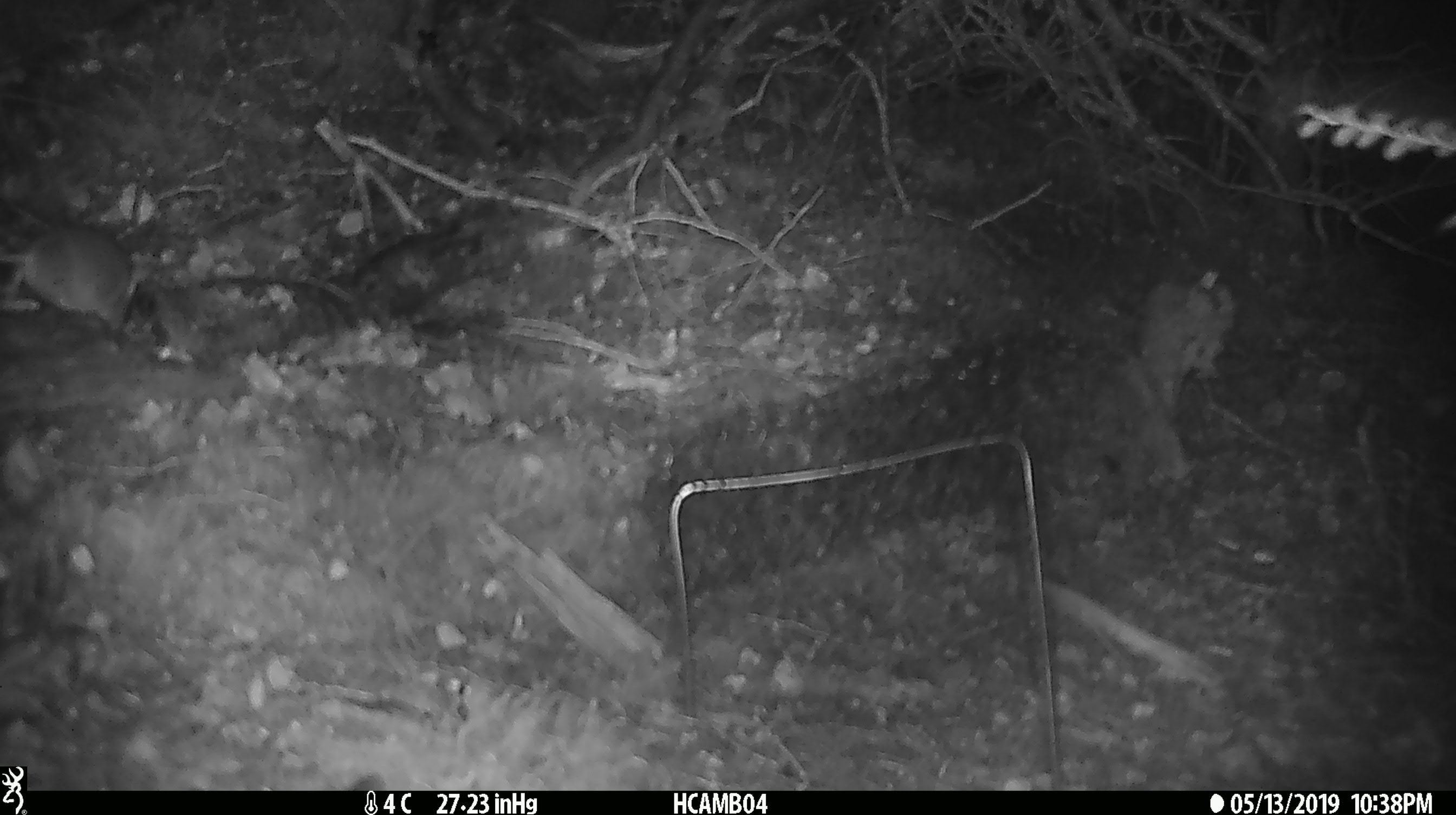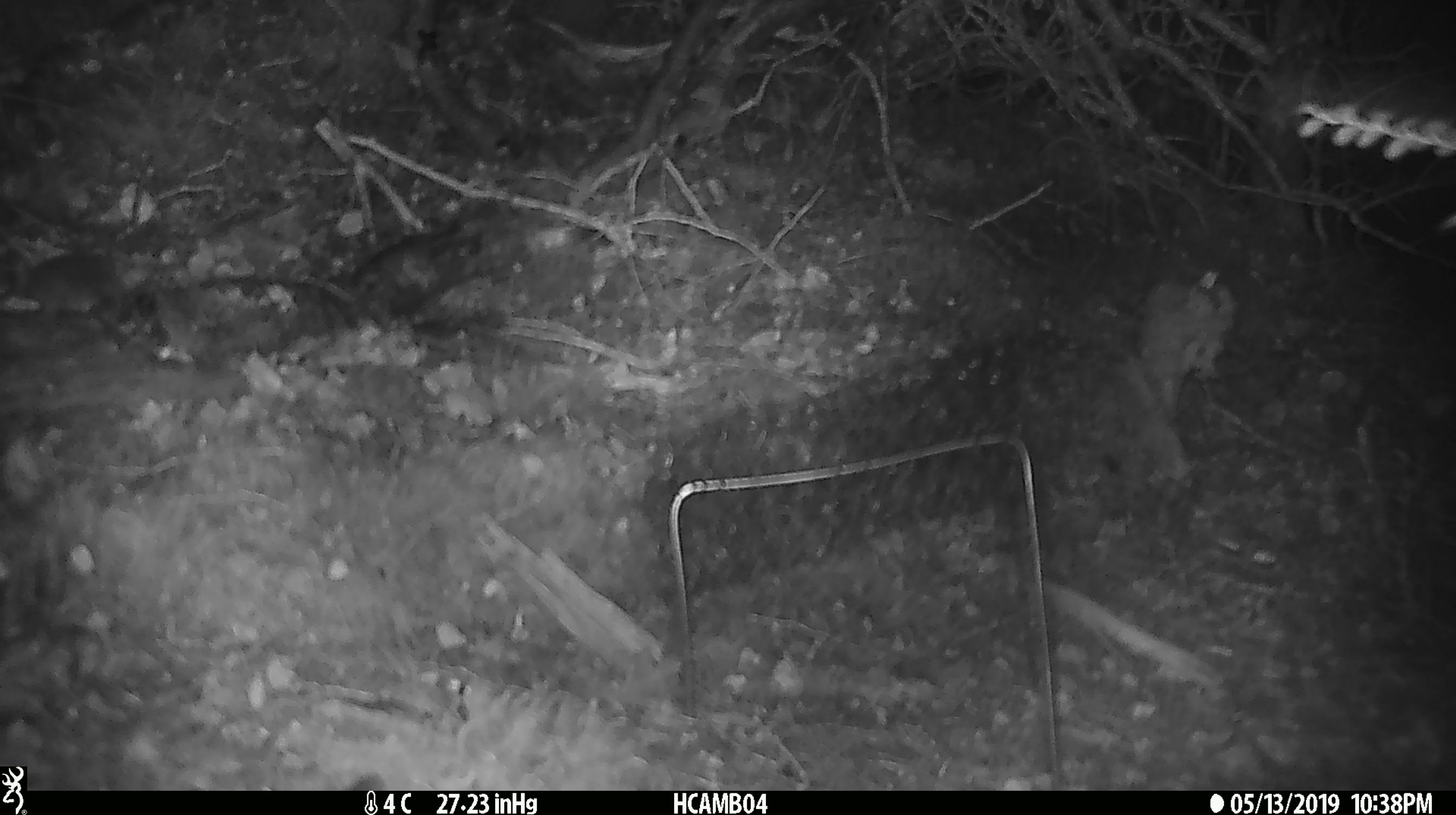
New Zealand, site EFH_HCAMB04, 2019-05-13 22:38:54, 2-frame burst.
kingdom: Animalia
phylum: Chordata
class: Mammalia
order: Rodentia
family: Muridae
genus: Mus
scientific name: Mus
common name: mouse